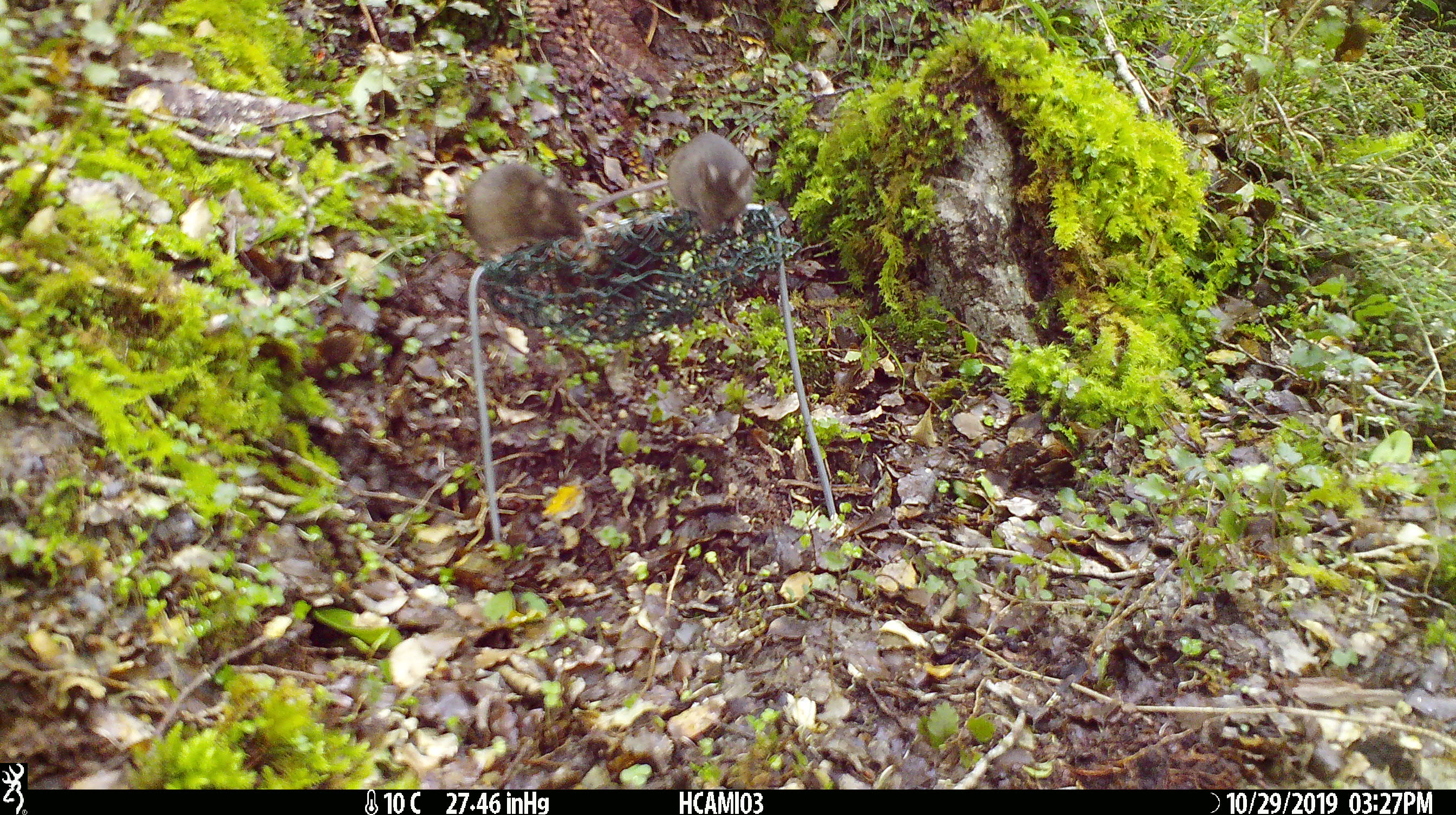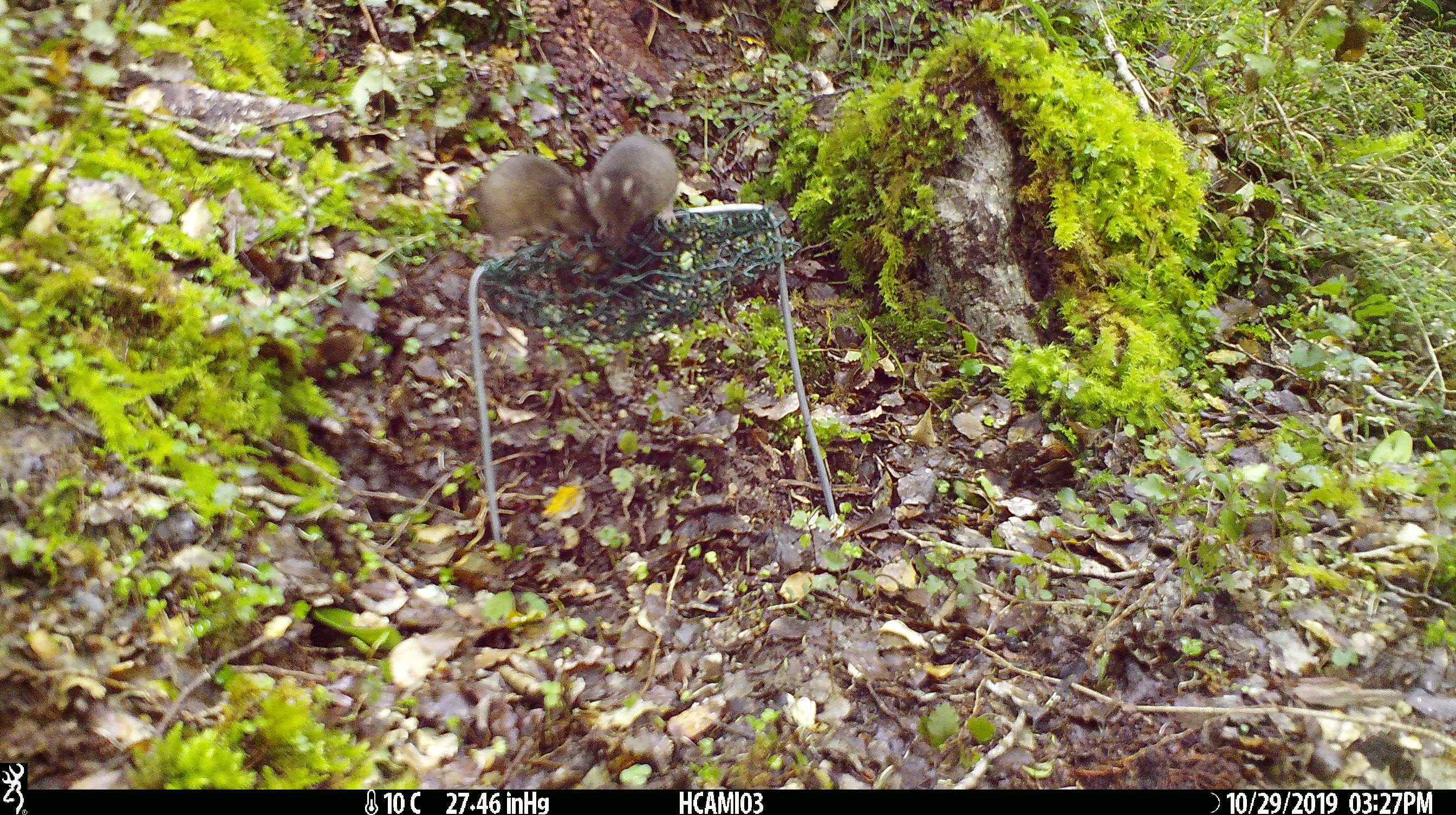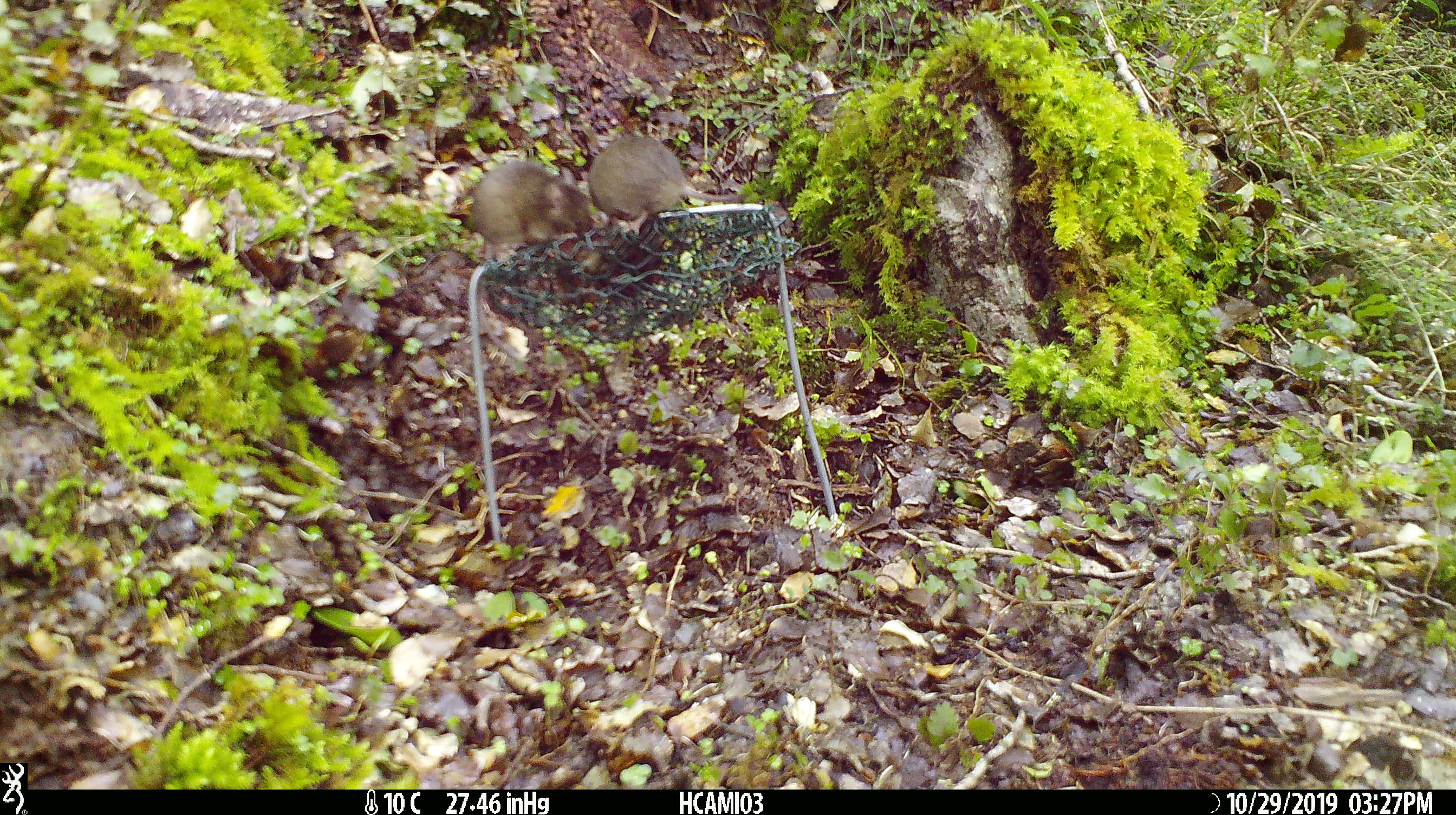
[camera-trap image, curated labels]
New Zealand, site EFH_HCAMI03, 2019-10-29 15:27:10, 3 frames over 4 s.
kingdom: Animalia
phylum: Chordata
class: Mammalia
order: Rodentia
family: Muridae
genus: Mus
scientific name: Mus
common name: mouse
Mouse (Mus).